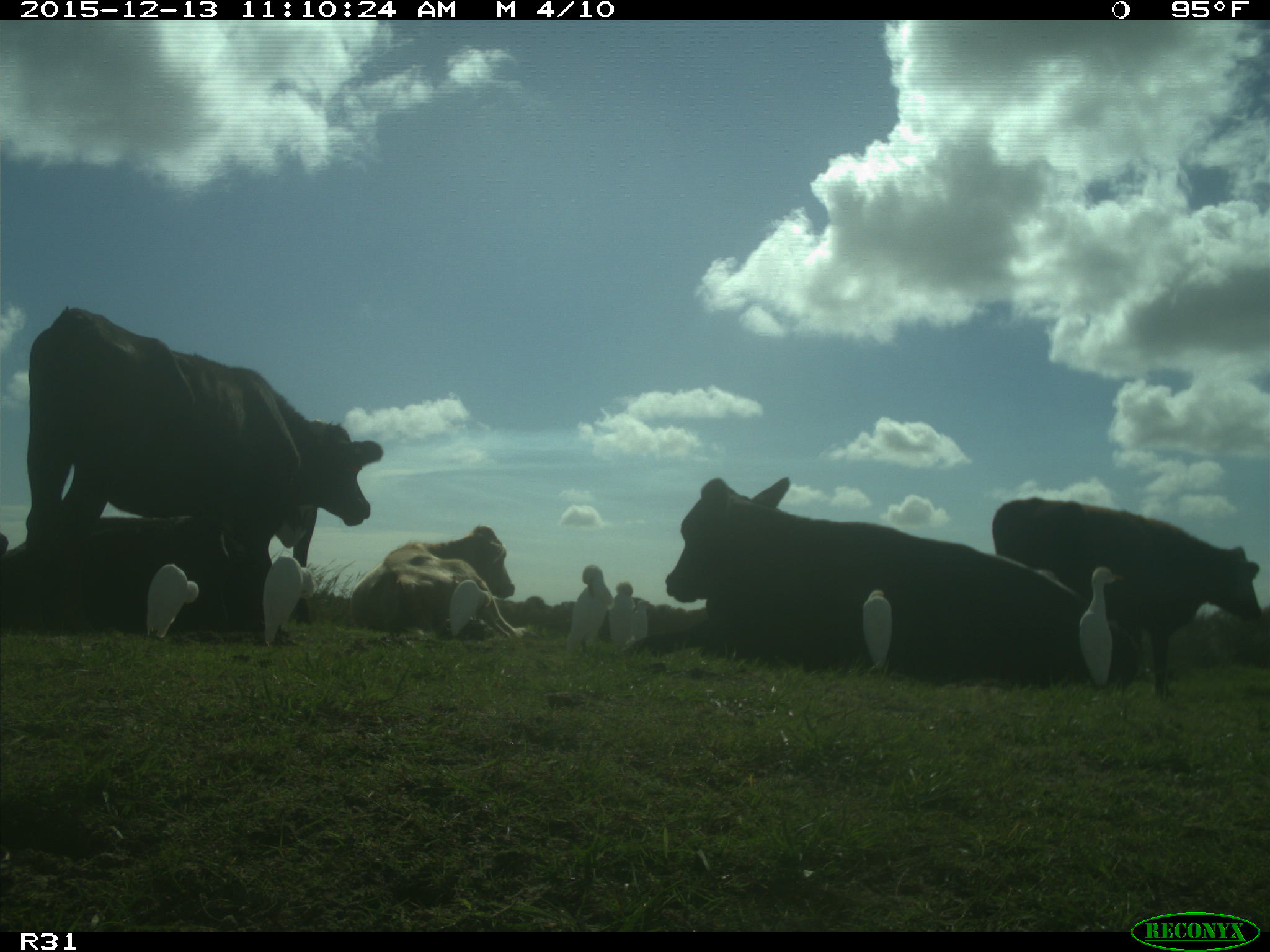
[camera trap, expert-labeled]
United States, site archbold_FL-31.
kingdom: Animalia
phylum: Chordata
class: Mammalia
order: Artiodactyla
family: Bovidae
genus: Bos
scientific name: Bos taurus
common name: domestic cow